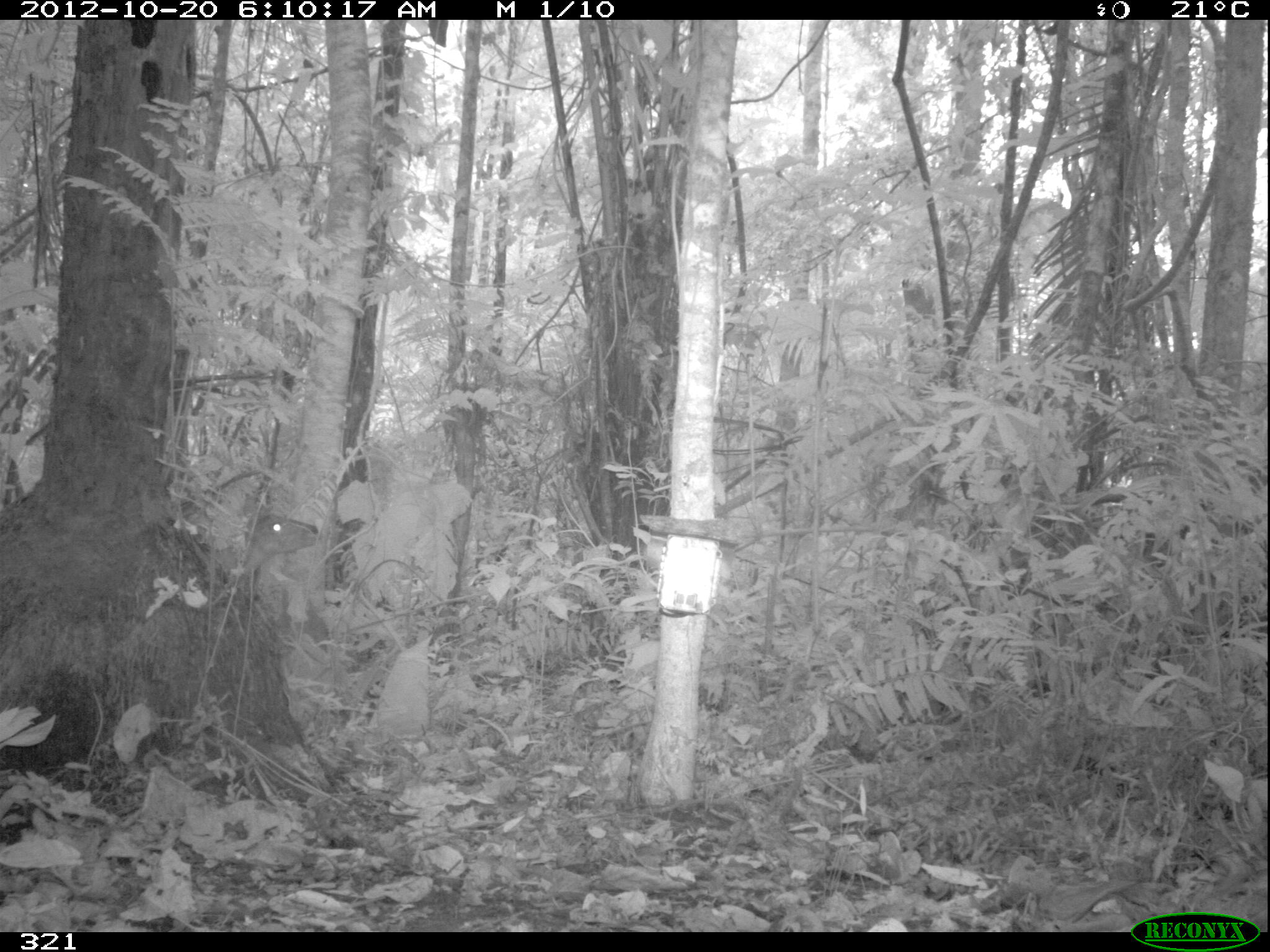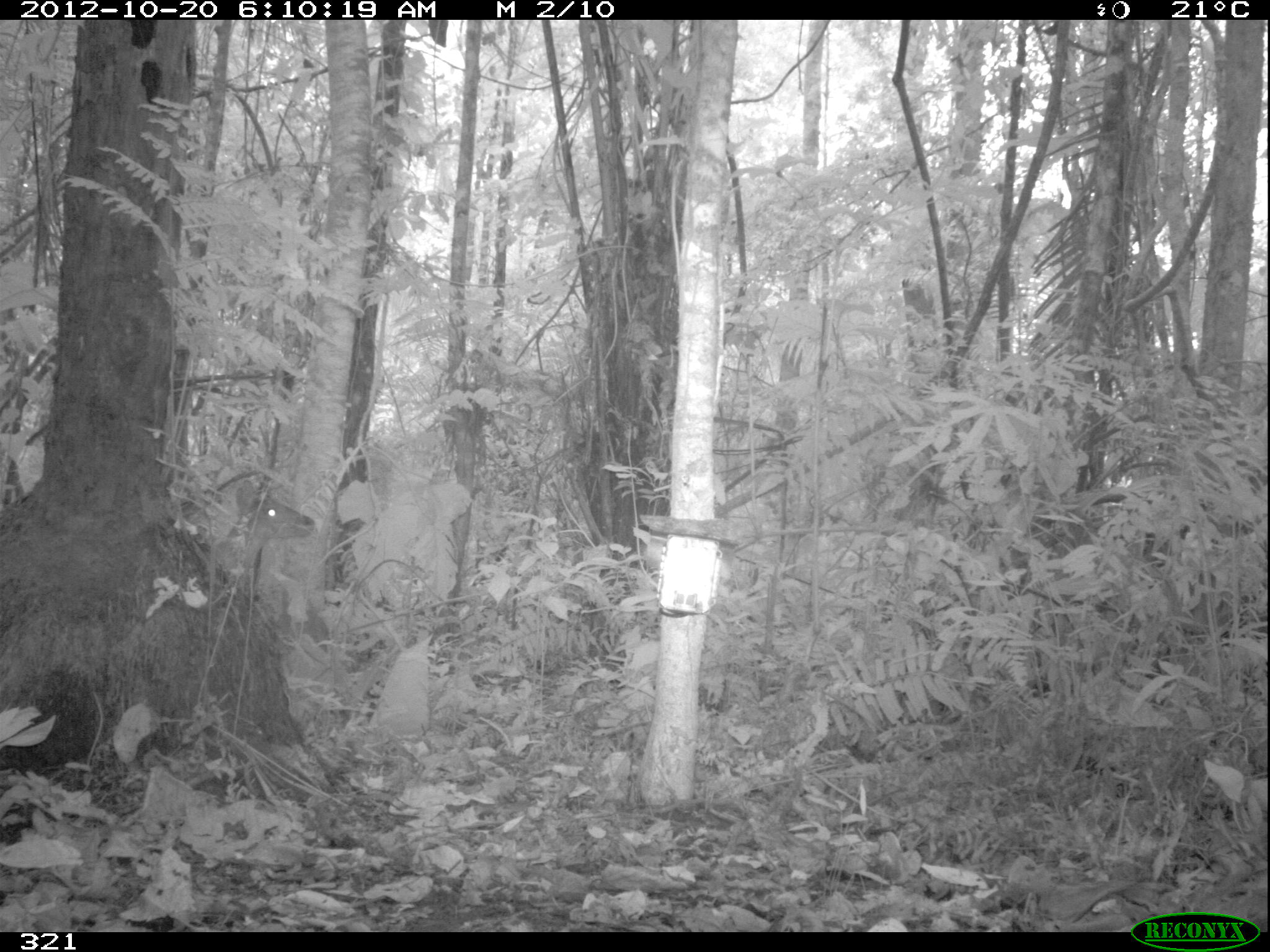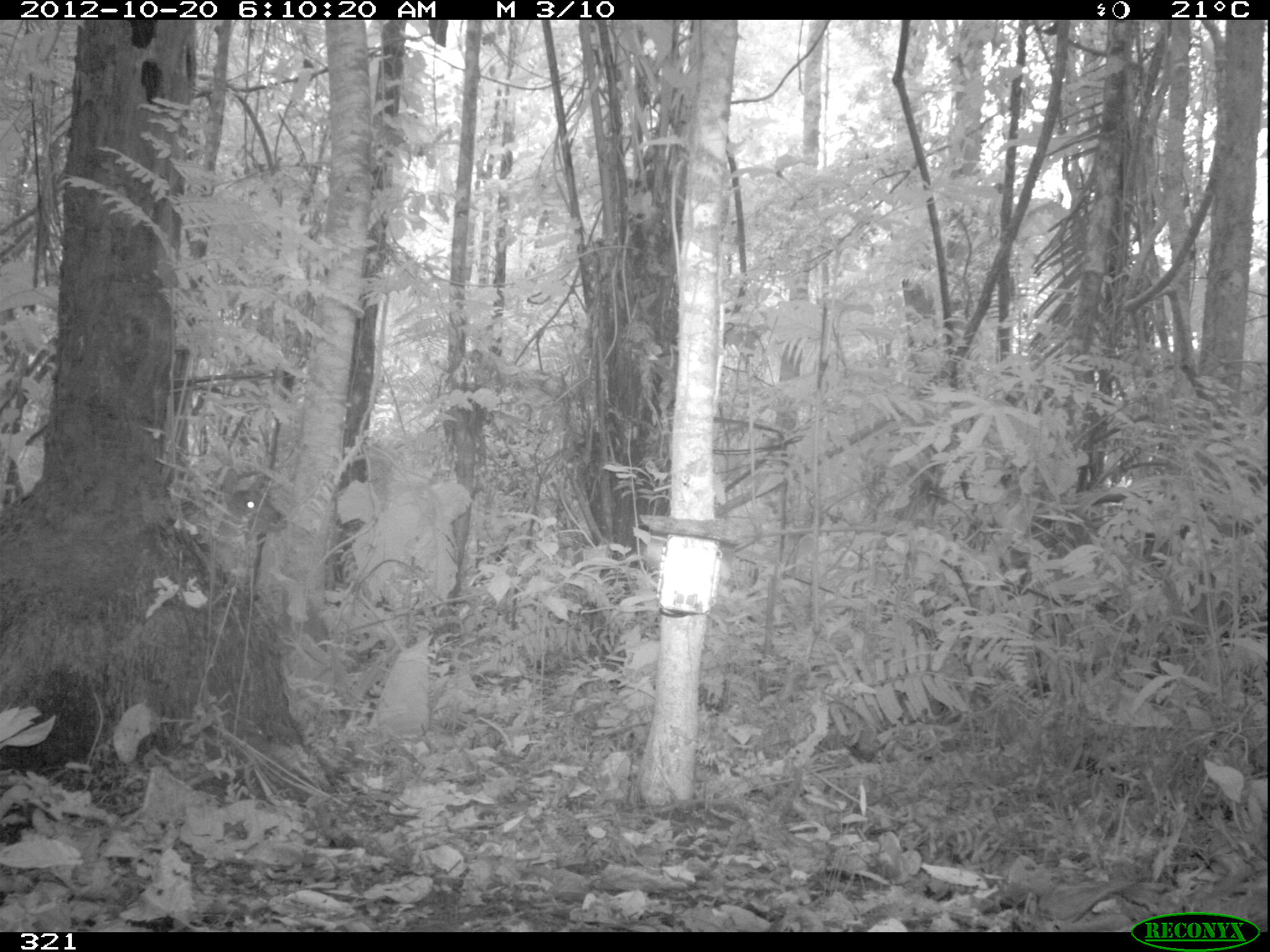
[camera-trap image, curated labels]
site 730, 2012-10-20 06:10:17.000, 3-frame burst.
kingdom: Animalia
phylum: Chordata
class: Mammalia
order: Artiodactyla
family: Cervidae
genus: Mazama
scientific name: Mazama americana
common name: red brocket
Mazama americana (red brocket).